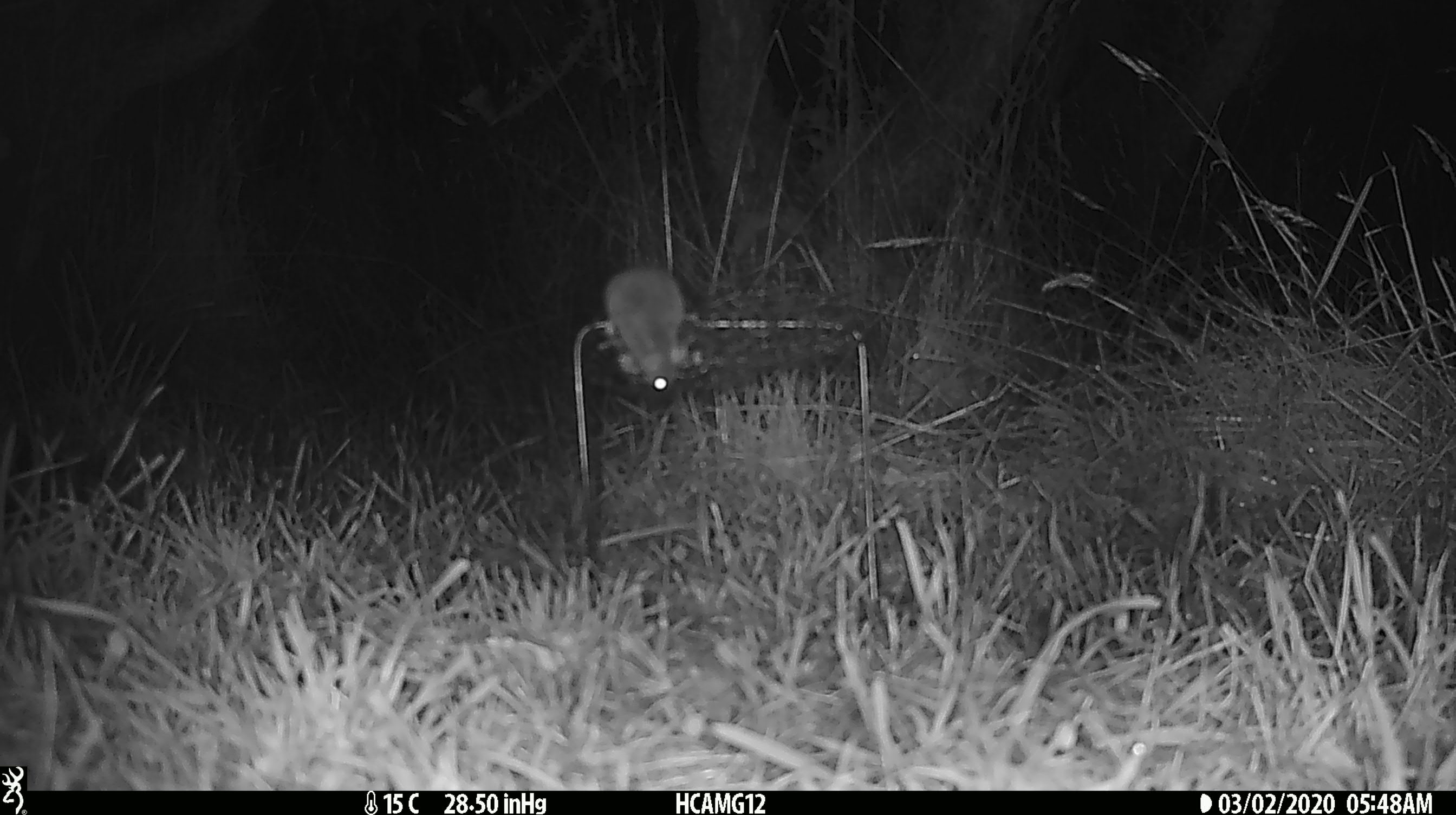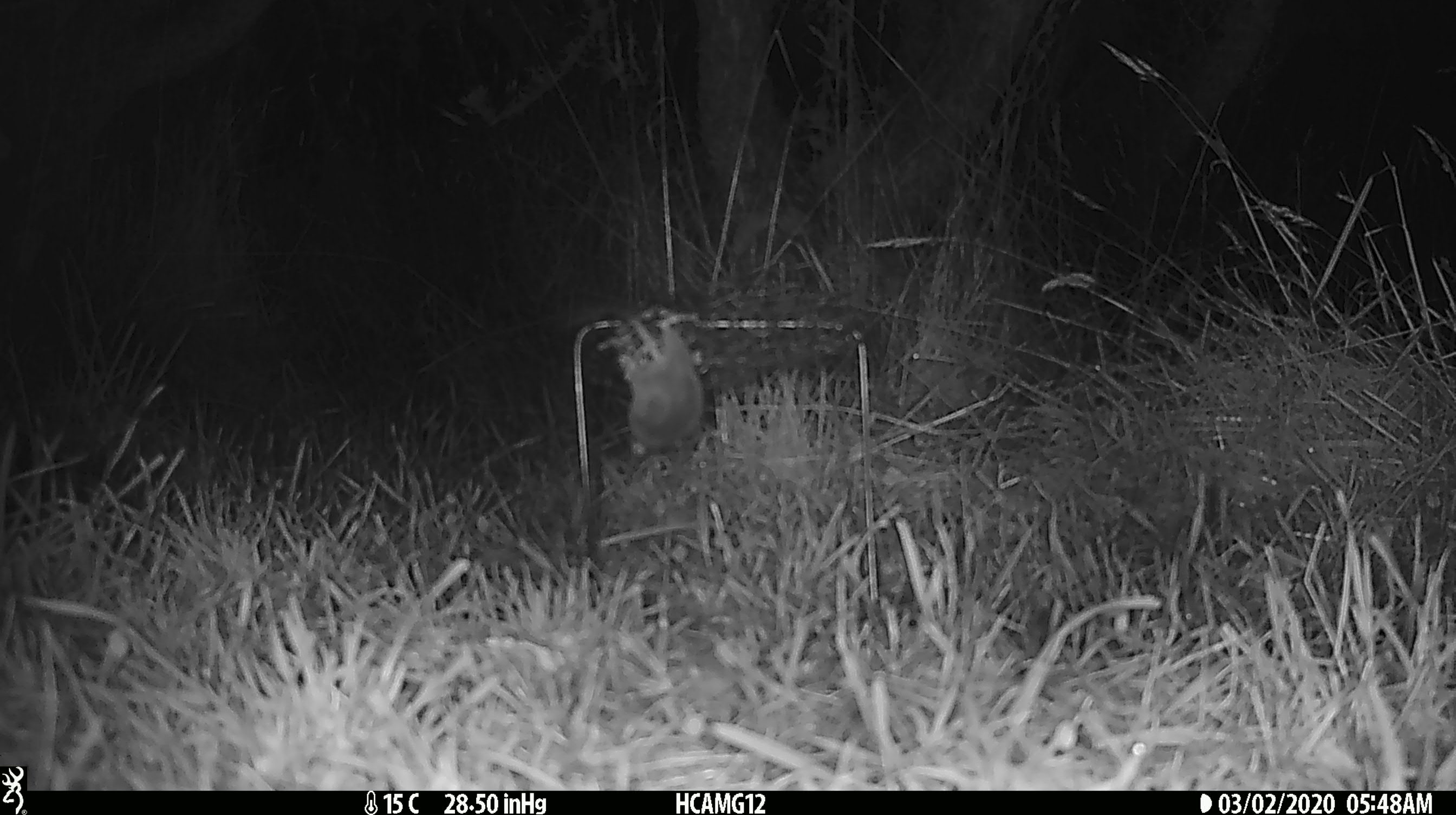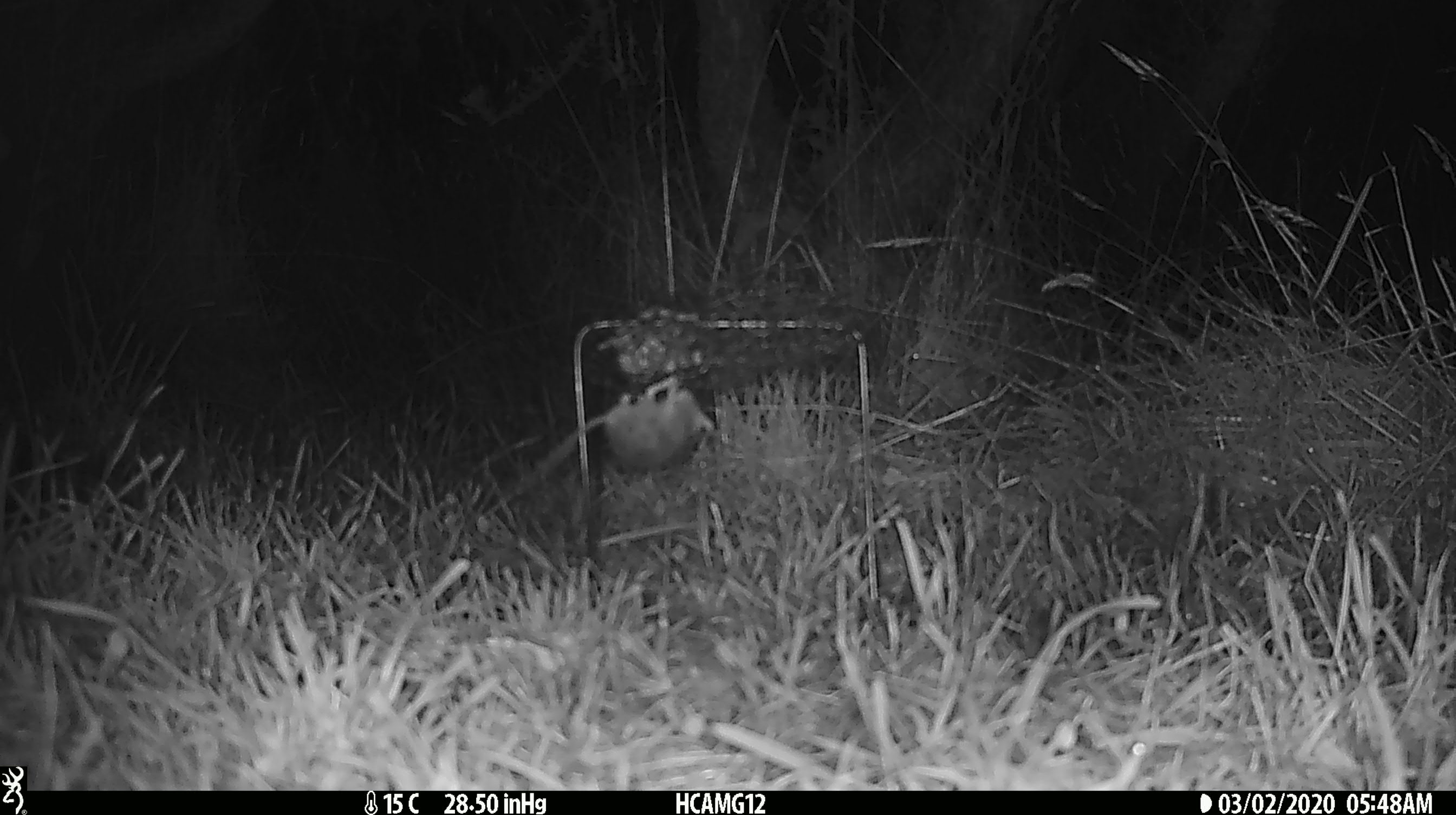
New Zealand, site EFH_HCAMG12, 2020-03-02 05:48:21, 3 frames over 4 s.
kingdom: Animalia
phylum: Chordata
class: Mammalia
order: Rodentia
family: Muridae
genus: Mus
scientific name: Mus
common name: mouse